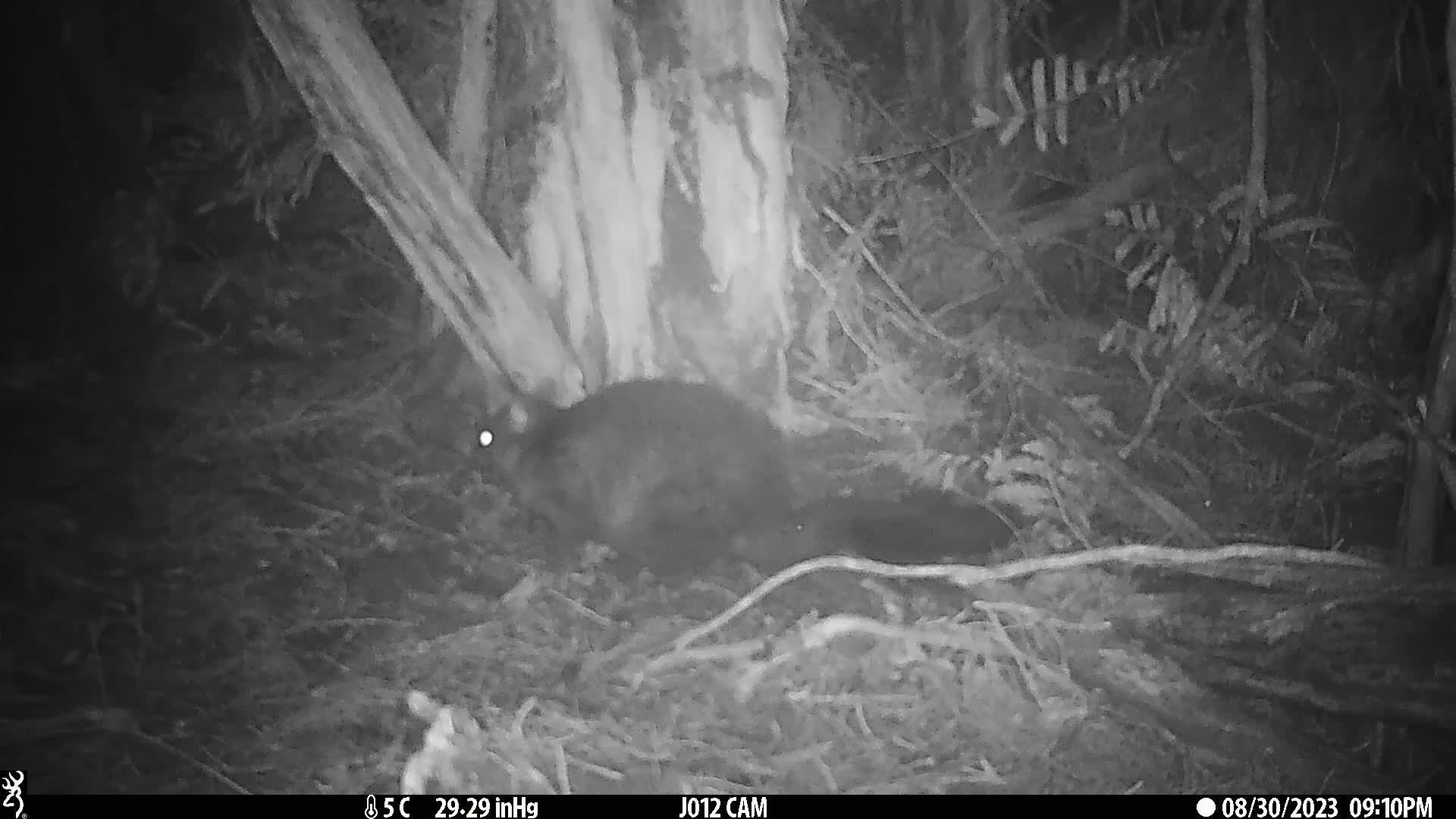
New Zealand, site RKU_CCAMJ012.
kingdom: Animalia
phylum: Chordata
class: Mammalia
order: Diprotodontia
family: Phalangeridae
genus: Trichosurus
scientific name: Trichosurus vulpecula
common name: common brushtail possum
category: possum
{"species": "possum (common brushtail possum) (Trichosurus vulpecula)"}